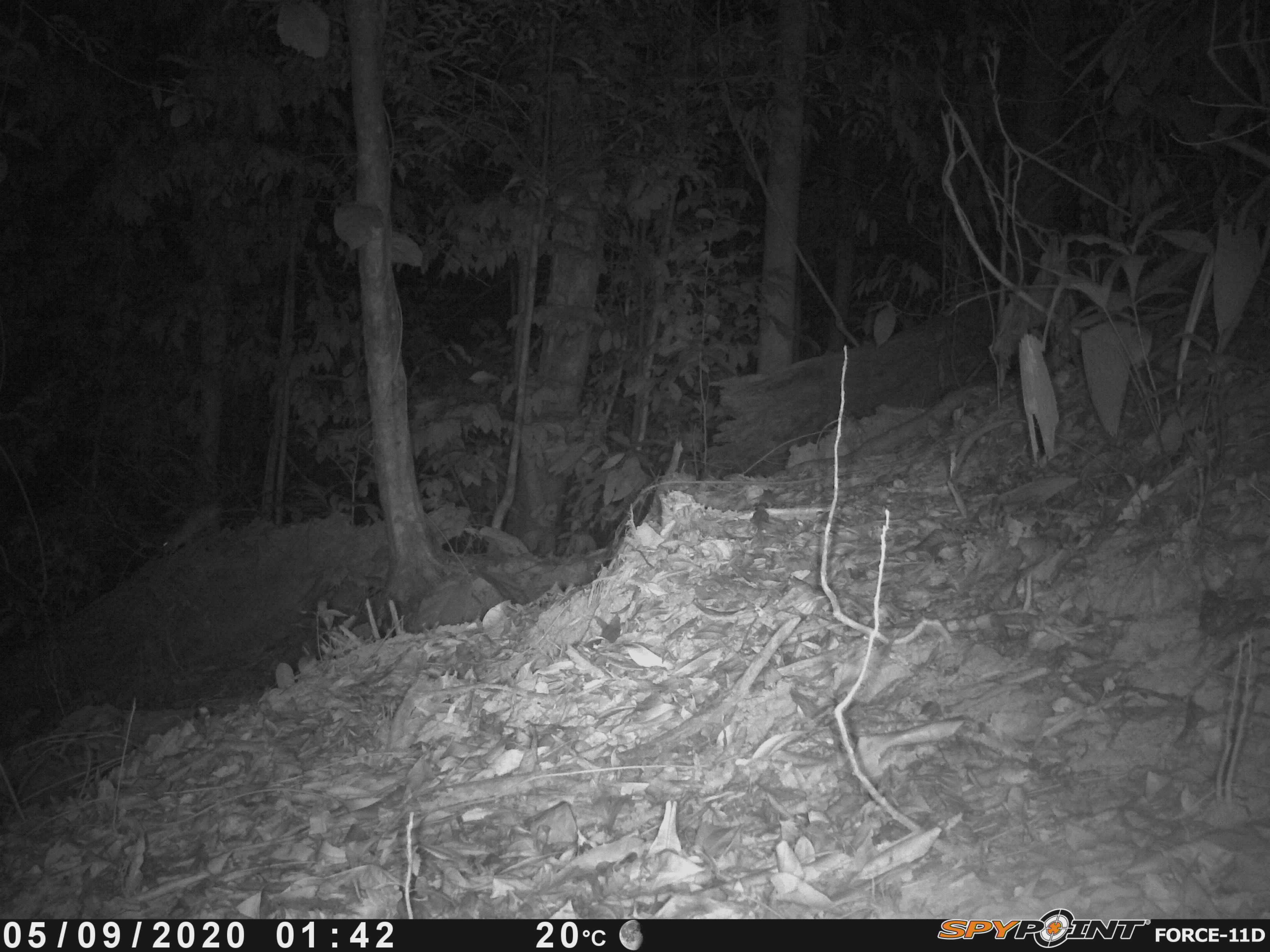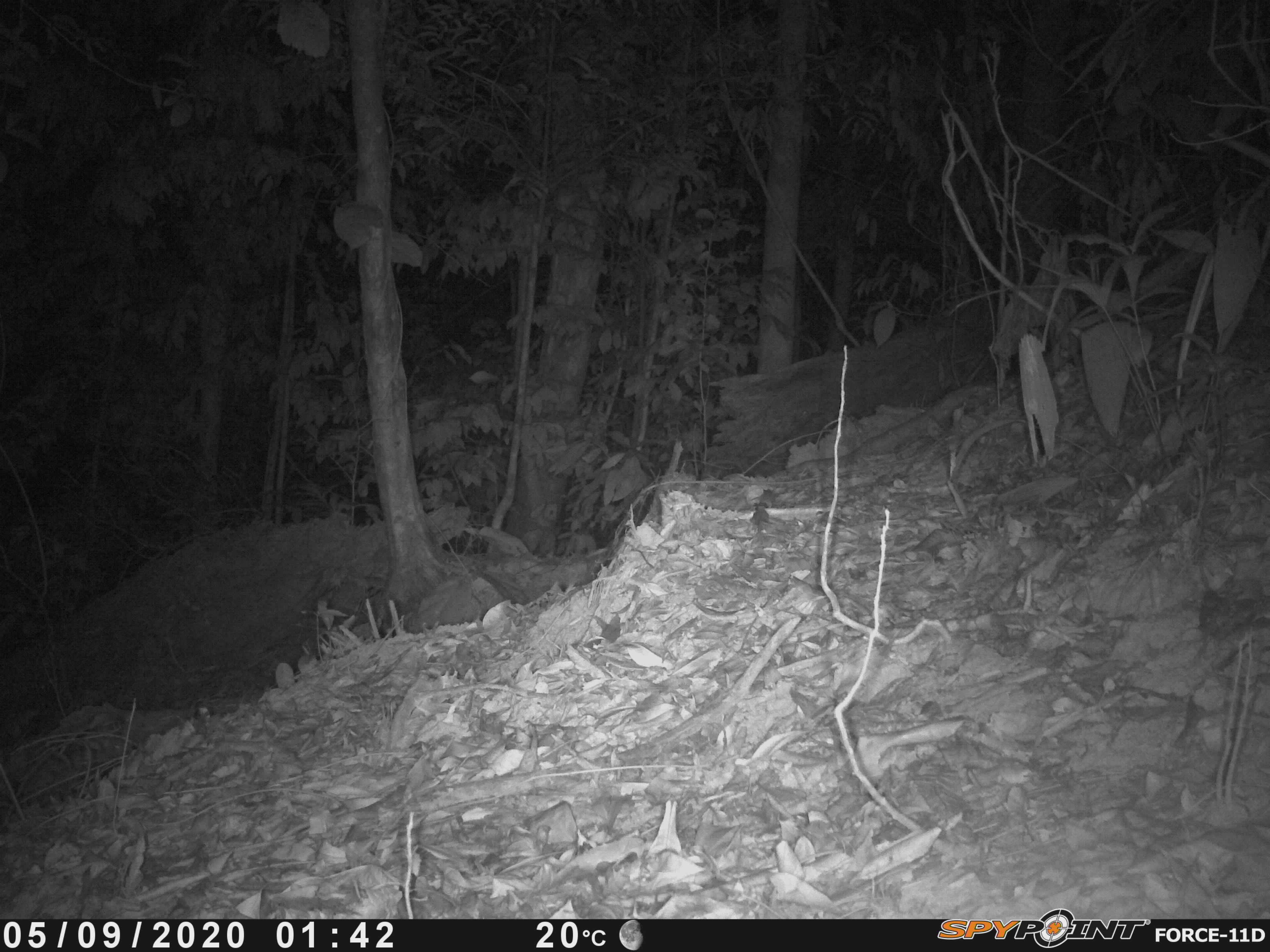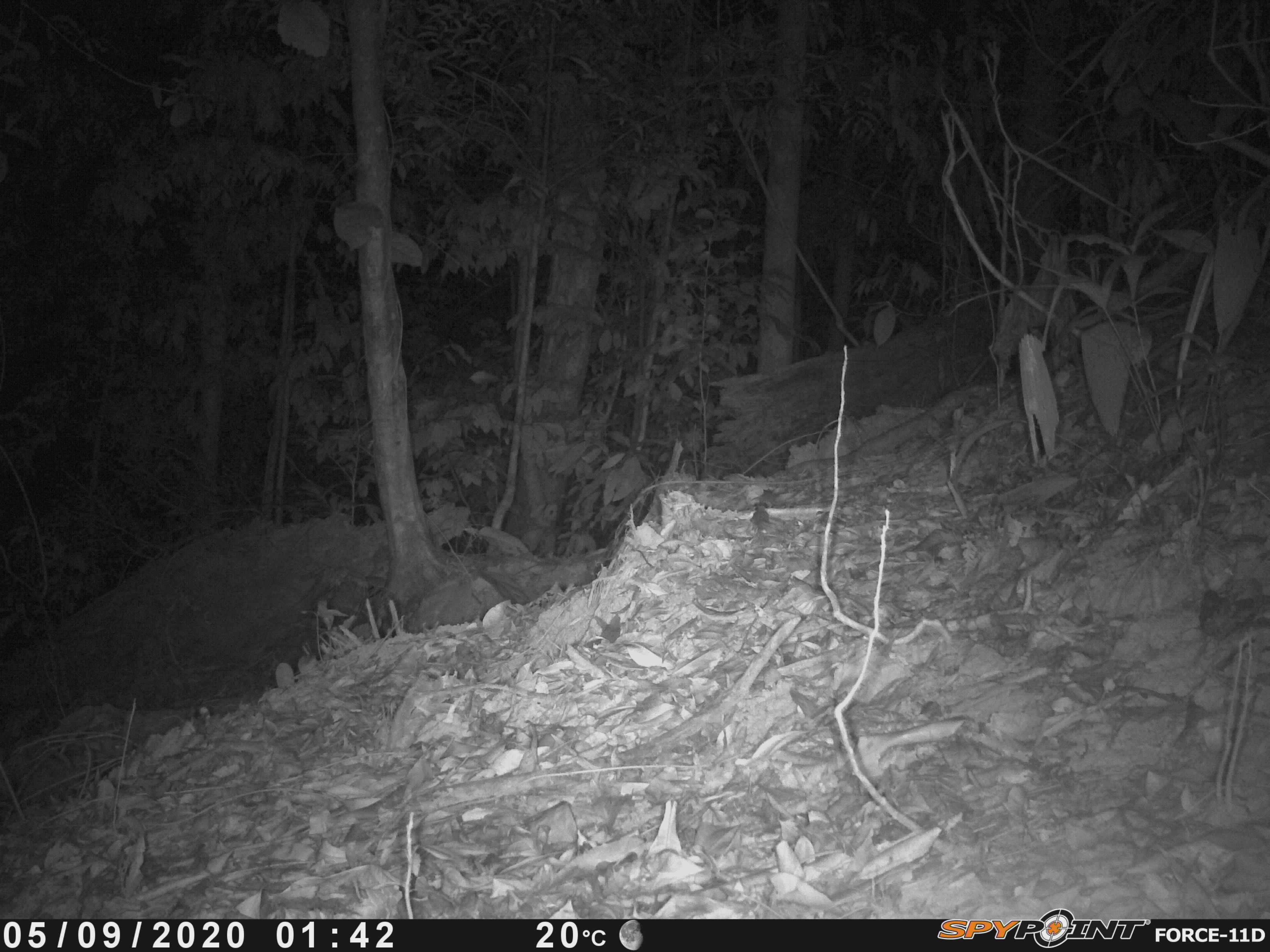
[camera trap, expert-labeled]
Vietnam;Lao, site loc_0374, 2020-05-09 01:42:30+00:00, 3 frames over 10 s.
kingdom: Animalia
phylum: Chordata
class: Mammalia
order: Rodentia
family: Muridae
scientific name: Muridae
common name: old-world mice and rats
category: unidentified murid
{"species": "unidentified murid (old-world mice and rats) (Muridae)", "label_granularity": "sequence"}